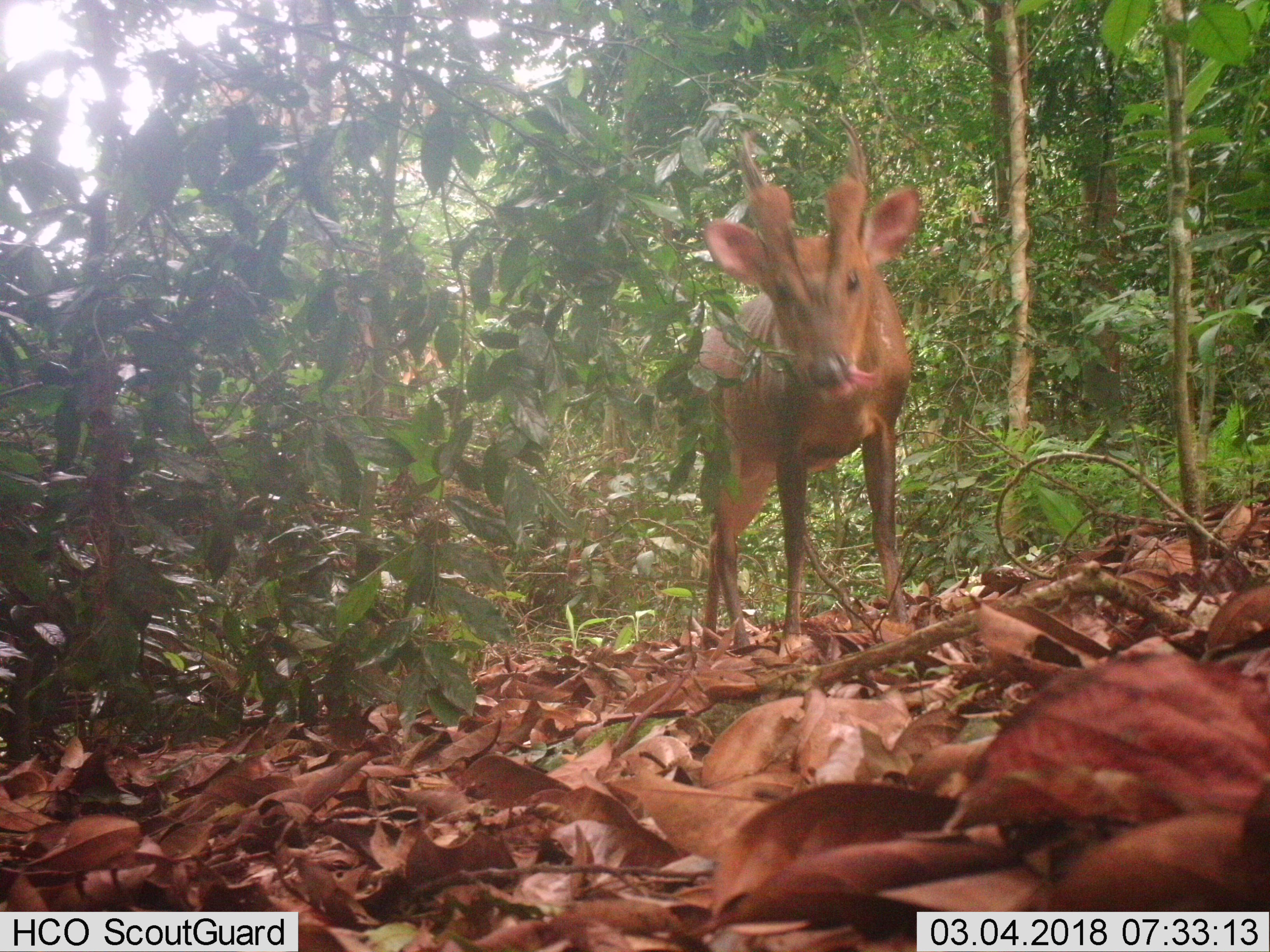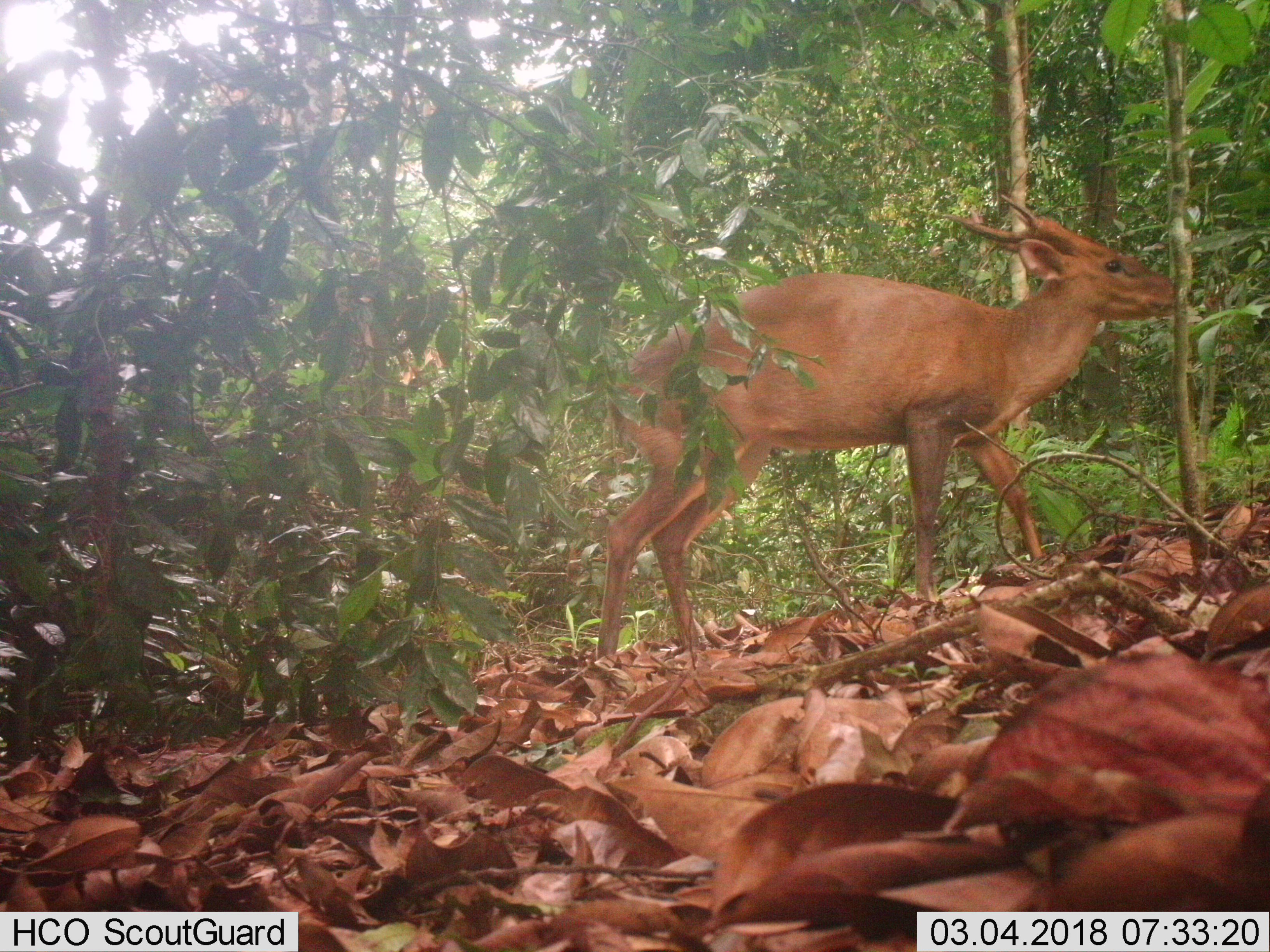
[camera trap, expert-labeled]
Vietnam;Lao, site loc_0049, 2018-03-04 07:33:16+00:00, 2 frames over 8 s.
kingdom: Animalia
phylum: Chordata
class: Mammalia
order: Artiodactyla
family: Cervidae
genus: Muntiacus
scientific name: Muntiacus vuquangensis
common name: large-antlered muntjac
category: large antlered muntjac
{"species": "large antlered muntjac (large-antlered muntjac) (Muntiacus vuquangensis)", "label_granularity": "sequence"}